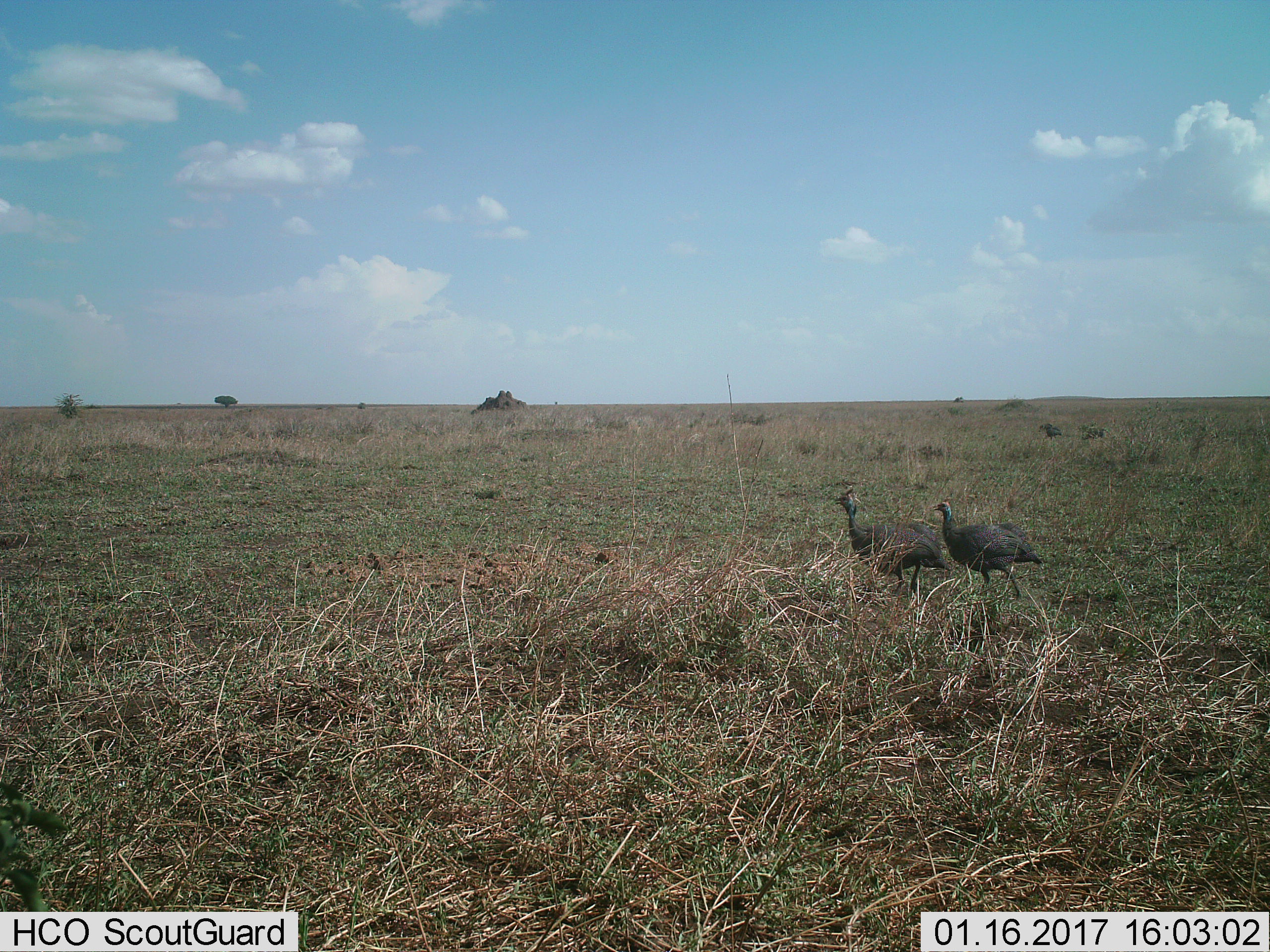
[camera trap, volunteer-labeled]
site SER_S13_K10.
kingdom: Animalia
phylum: Chordata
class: Aves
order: Galliformes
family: Numididae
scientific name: Numididae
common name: guineafowl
Guineafowl (Numididae), count 2. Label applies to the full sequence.